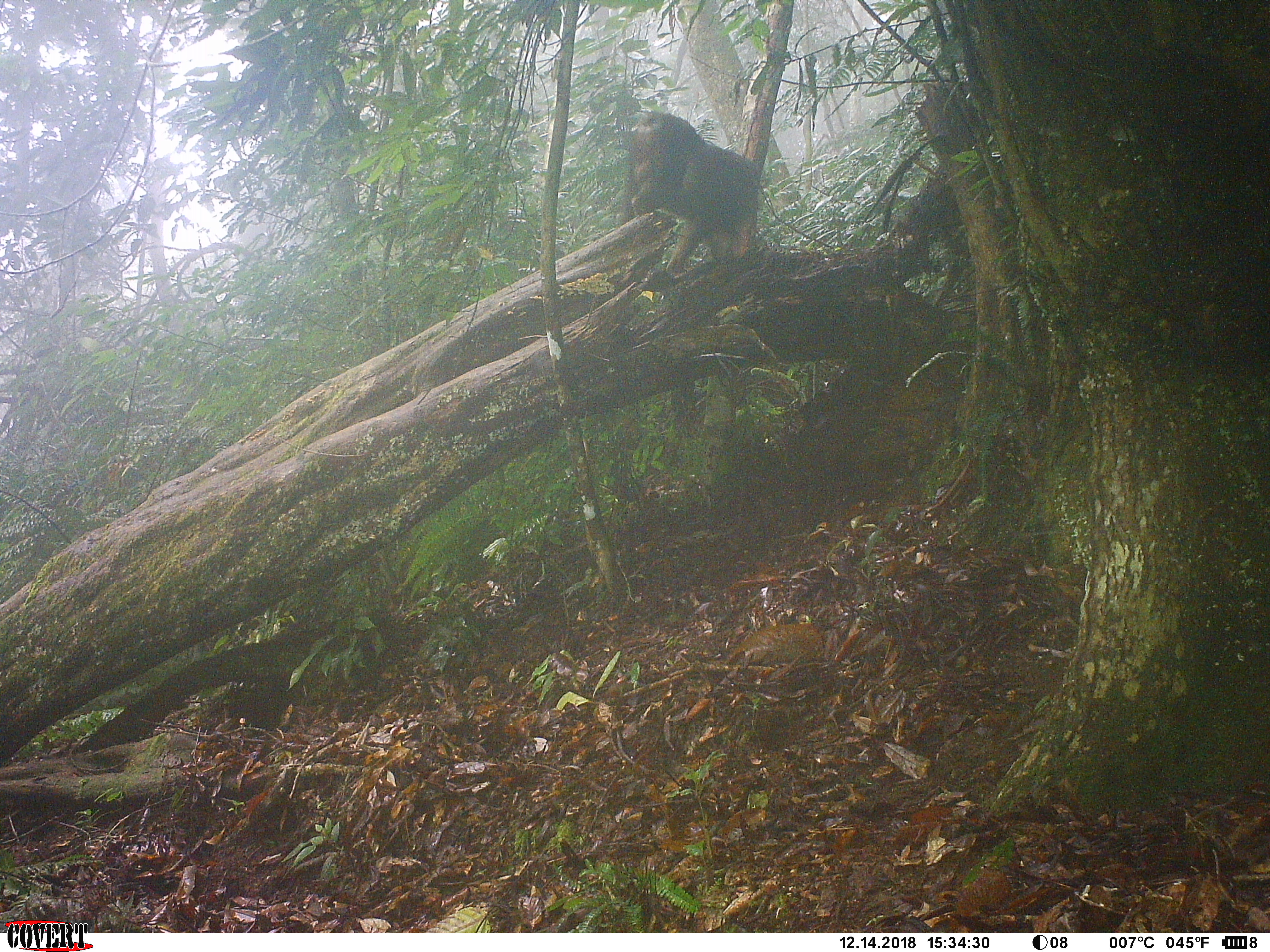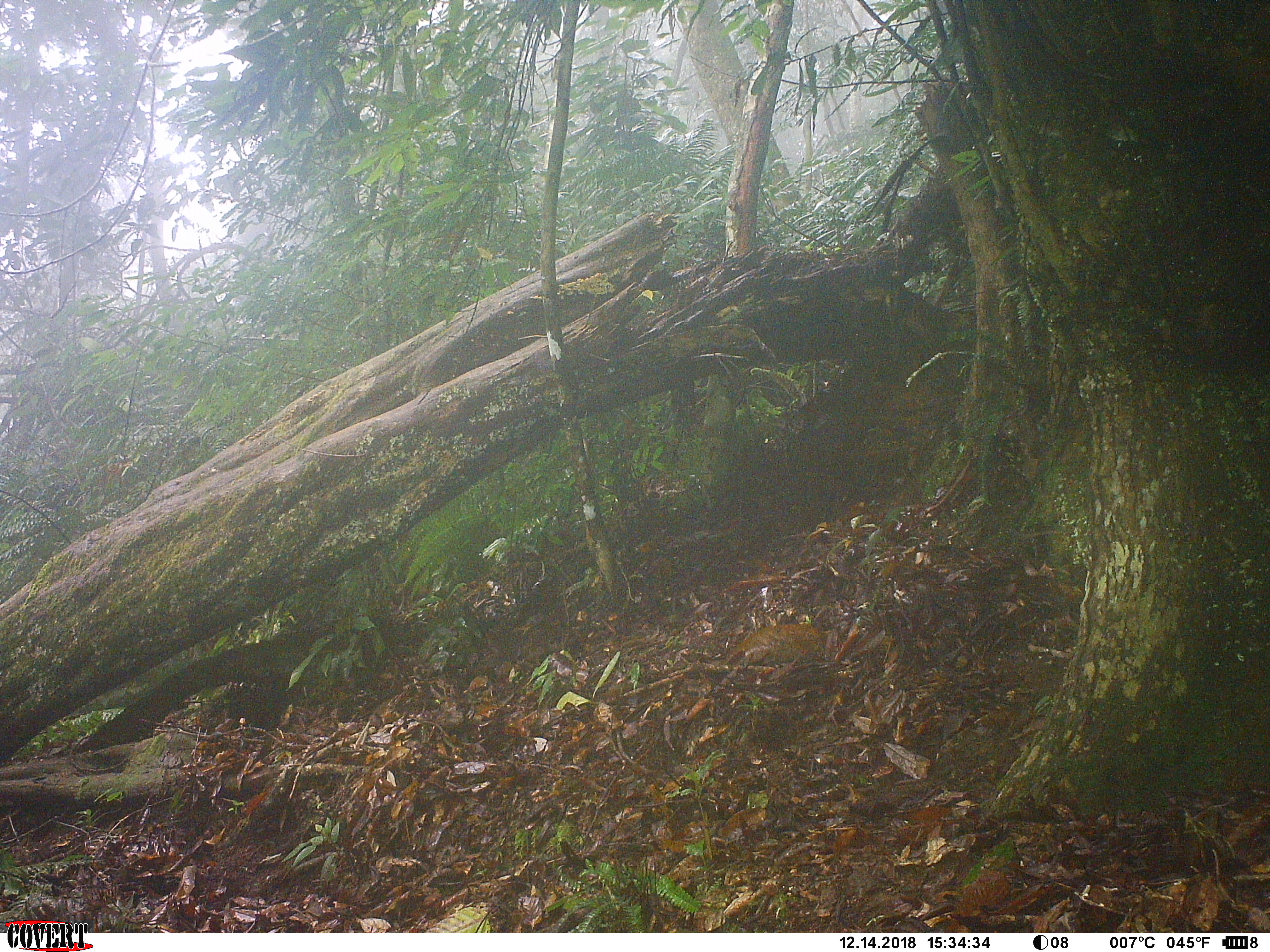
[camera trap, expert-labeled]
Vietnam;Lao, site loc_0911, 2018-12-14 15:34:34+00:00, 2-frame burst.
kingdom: Animalia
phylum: Chordata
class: Mammalia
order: Primates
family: Cercopithecidae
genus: Macaca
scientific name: Macaca arctoides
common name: stump-tailed macaque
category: stump tailed macaque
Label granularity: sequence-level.